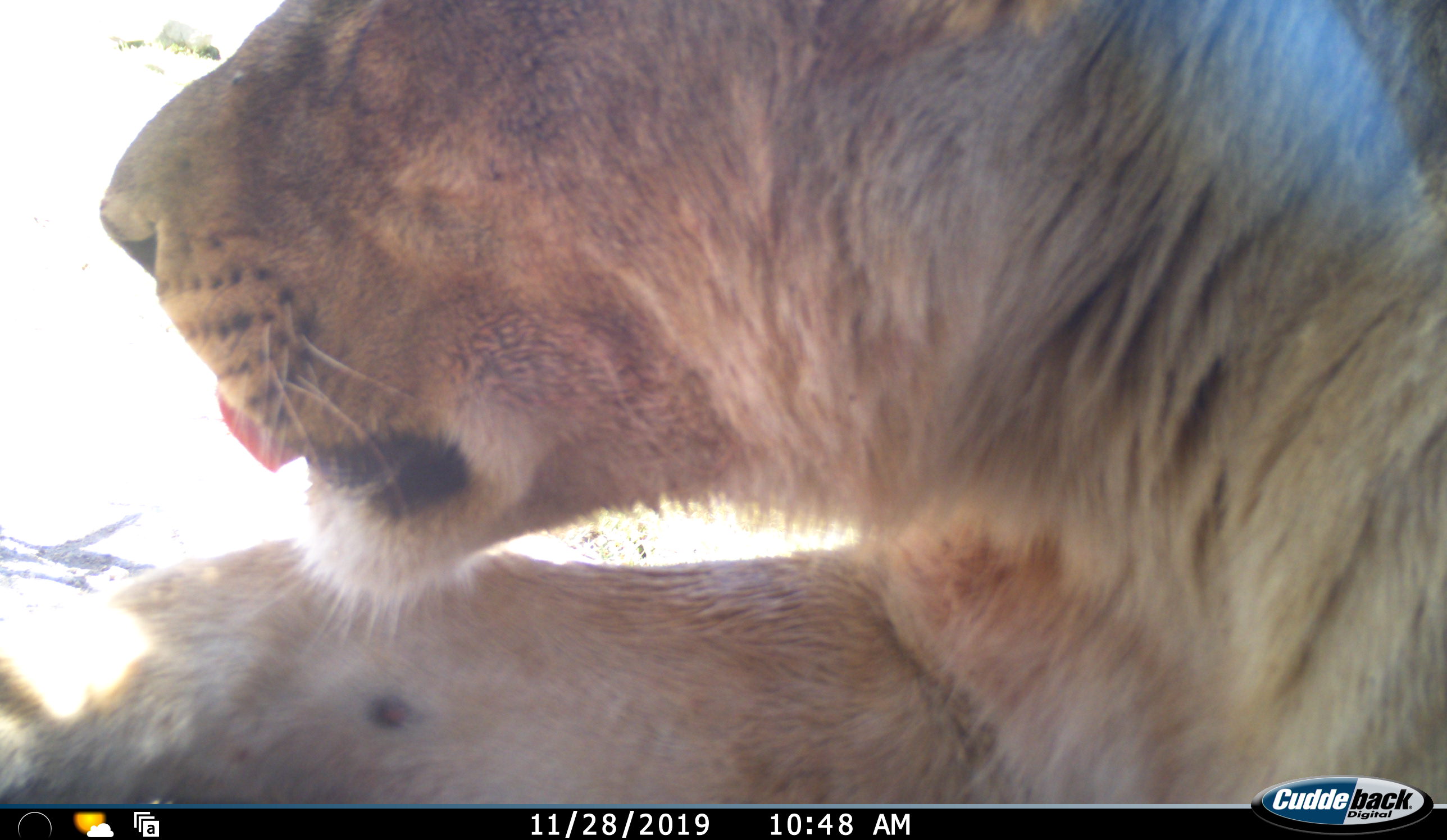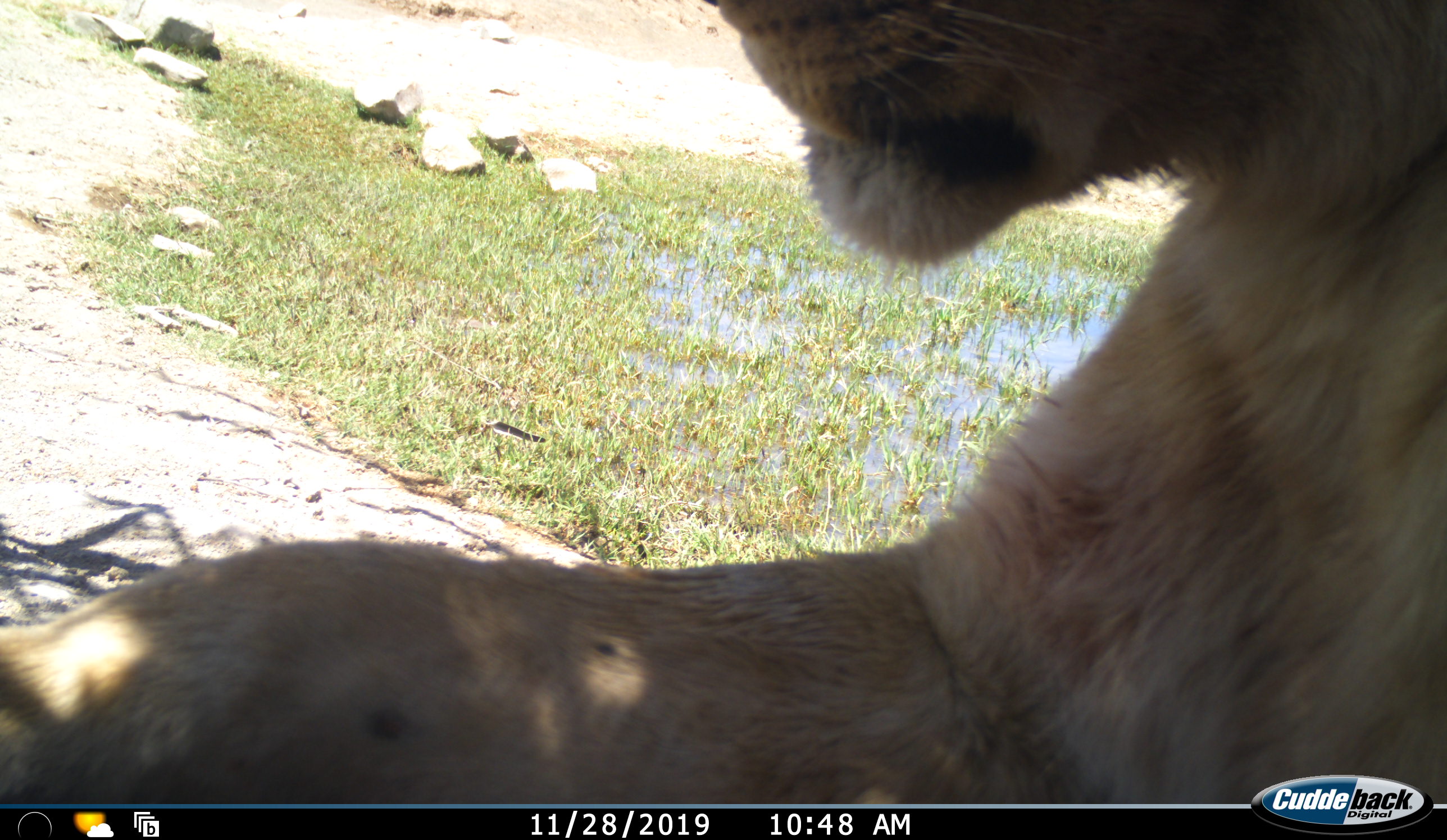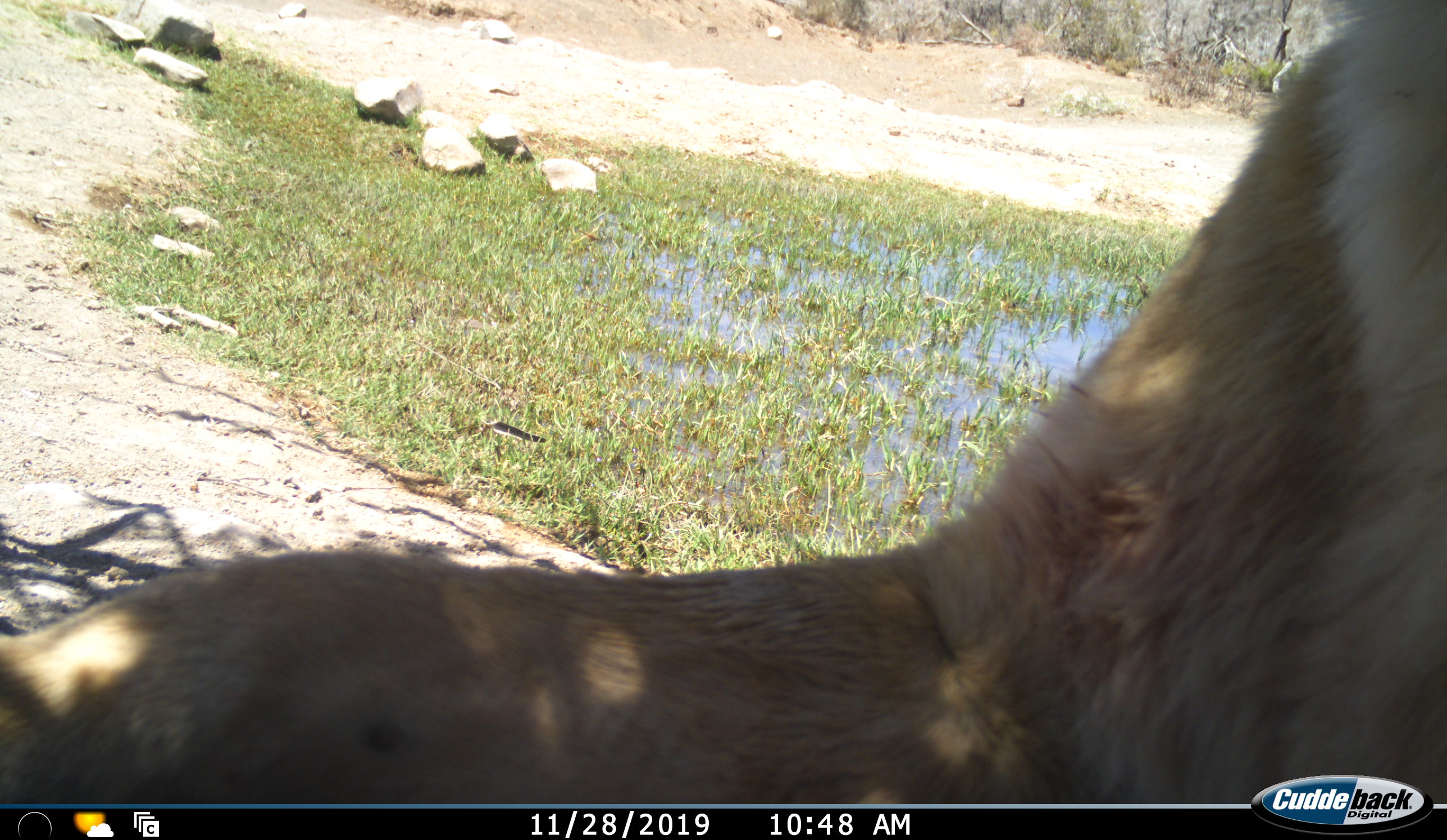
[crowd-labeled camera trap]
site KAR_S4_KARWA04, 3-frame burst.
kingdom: Animalia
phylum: Chordata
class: Mammalia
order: Carnivora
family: Felidae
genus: Panthera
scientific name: Panthera leo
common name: lion female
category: lionfemale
Lionfemale (lion female) (Panthera leo), count 1. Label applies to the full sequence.